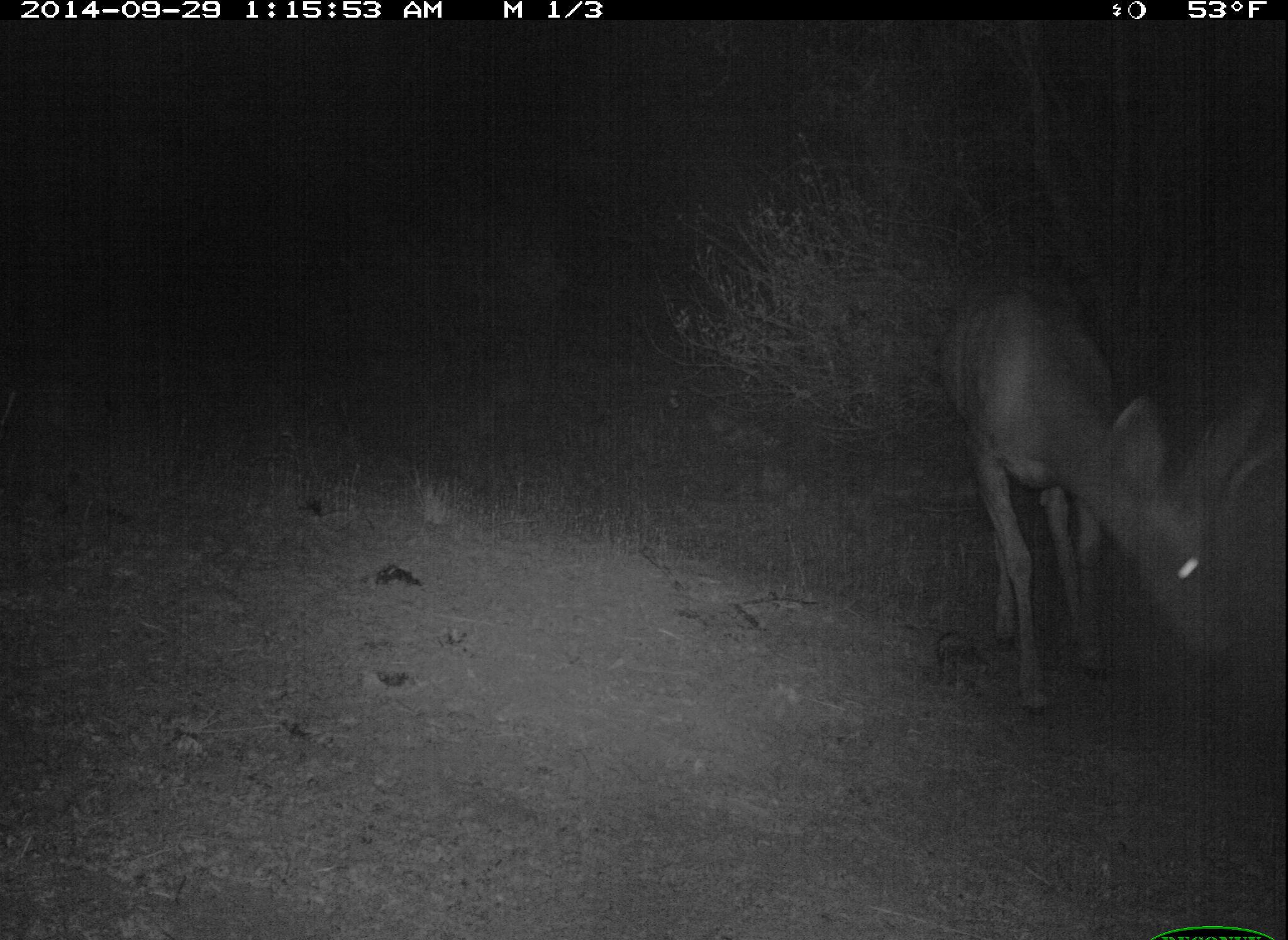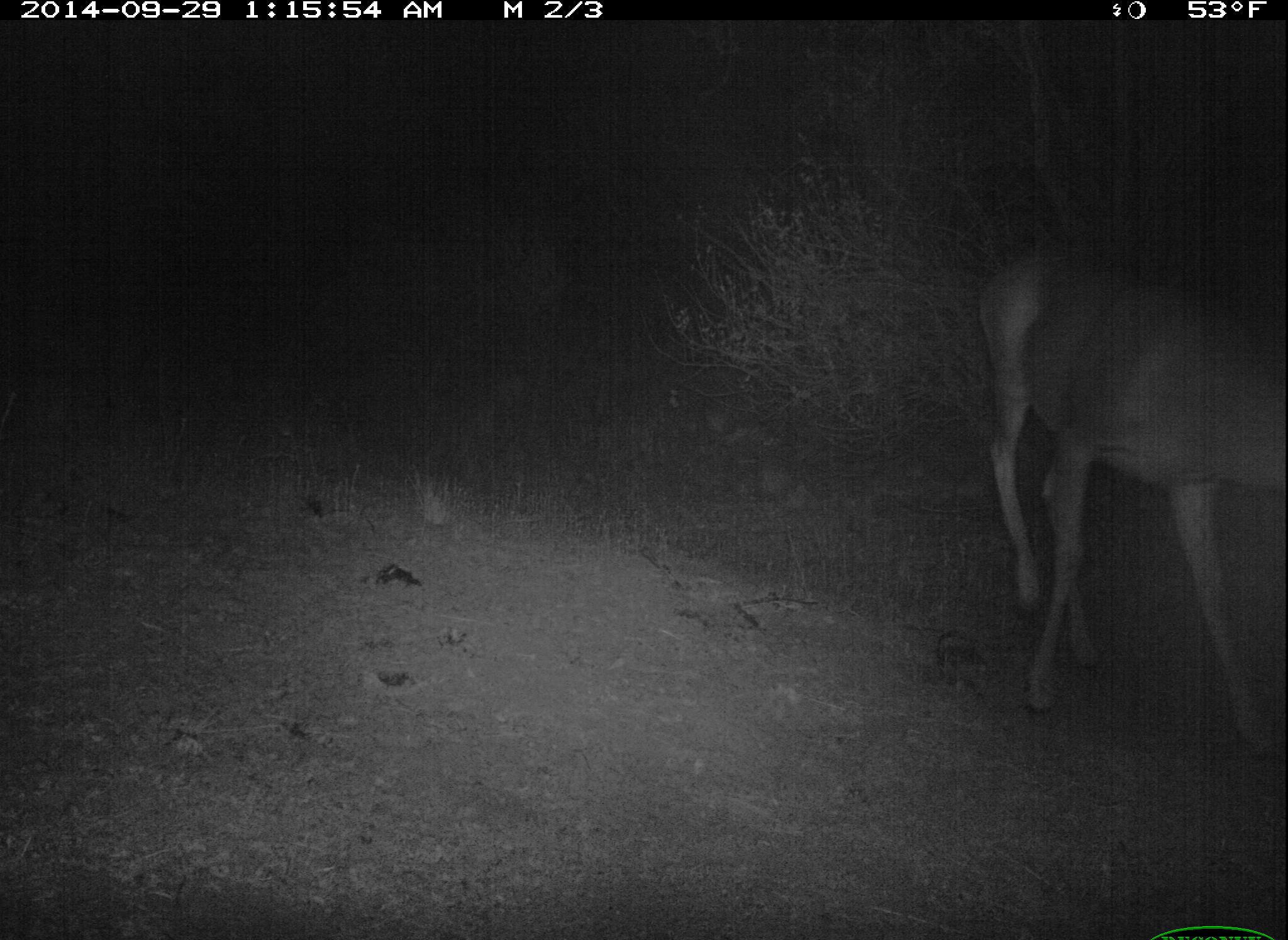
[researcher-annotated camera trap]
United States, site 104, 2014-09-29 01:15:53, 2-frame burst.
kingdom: Animalia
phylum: Chordata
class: Mammalia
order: Artiodactyla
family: Cervidae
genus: Odocoileus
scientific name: Odocoileus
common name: deer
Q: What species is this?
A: Deer (Odocoileus).